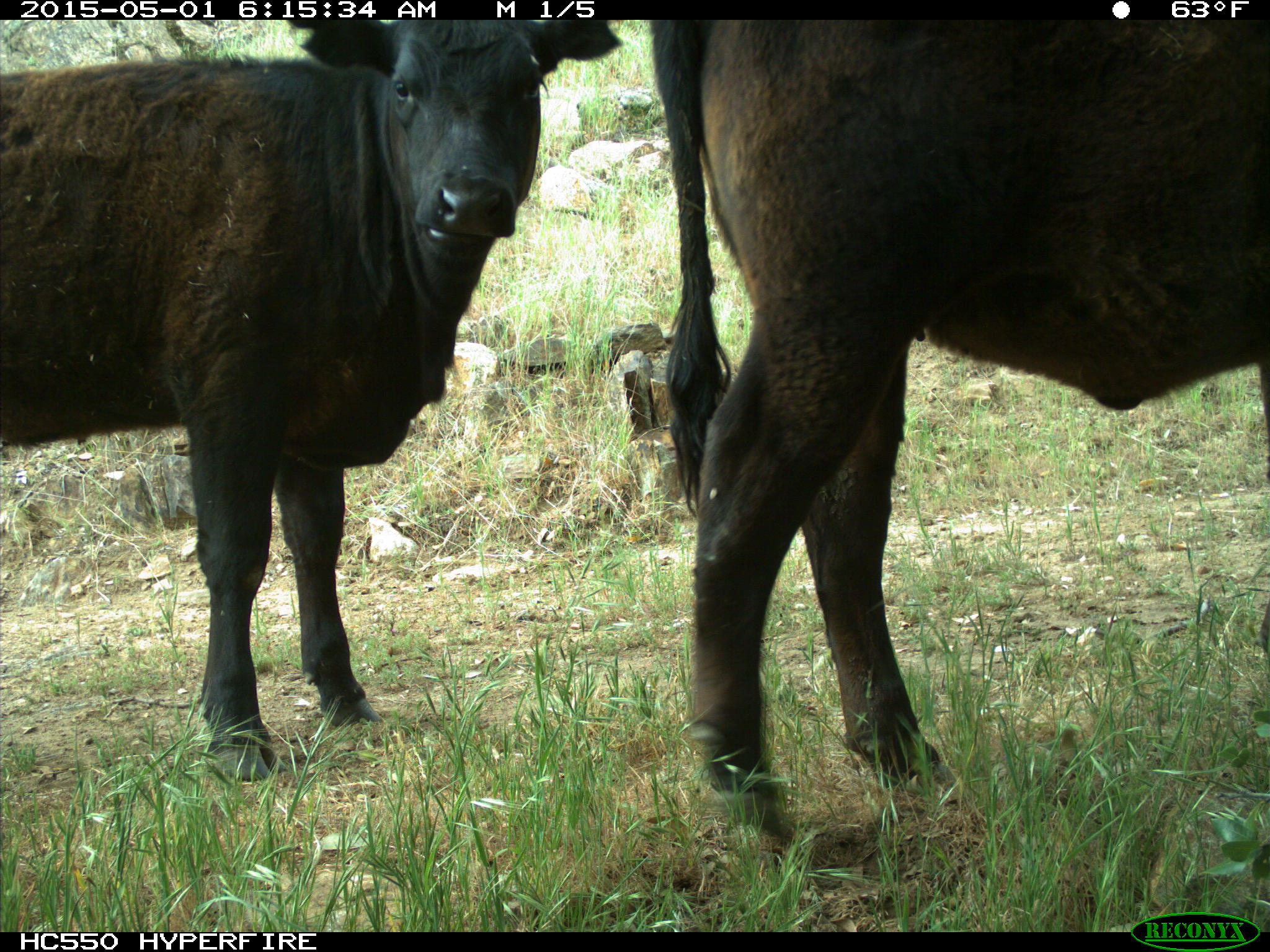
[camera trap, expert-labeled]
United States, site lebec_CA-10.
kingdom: Animalia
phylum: Chordata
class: Mammalia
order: Artiodactyla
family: Bovidae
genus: Bos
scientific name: Bos taurus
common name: domestic cow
Bos taurus (domestic cow).